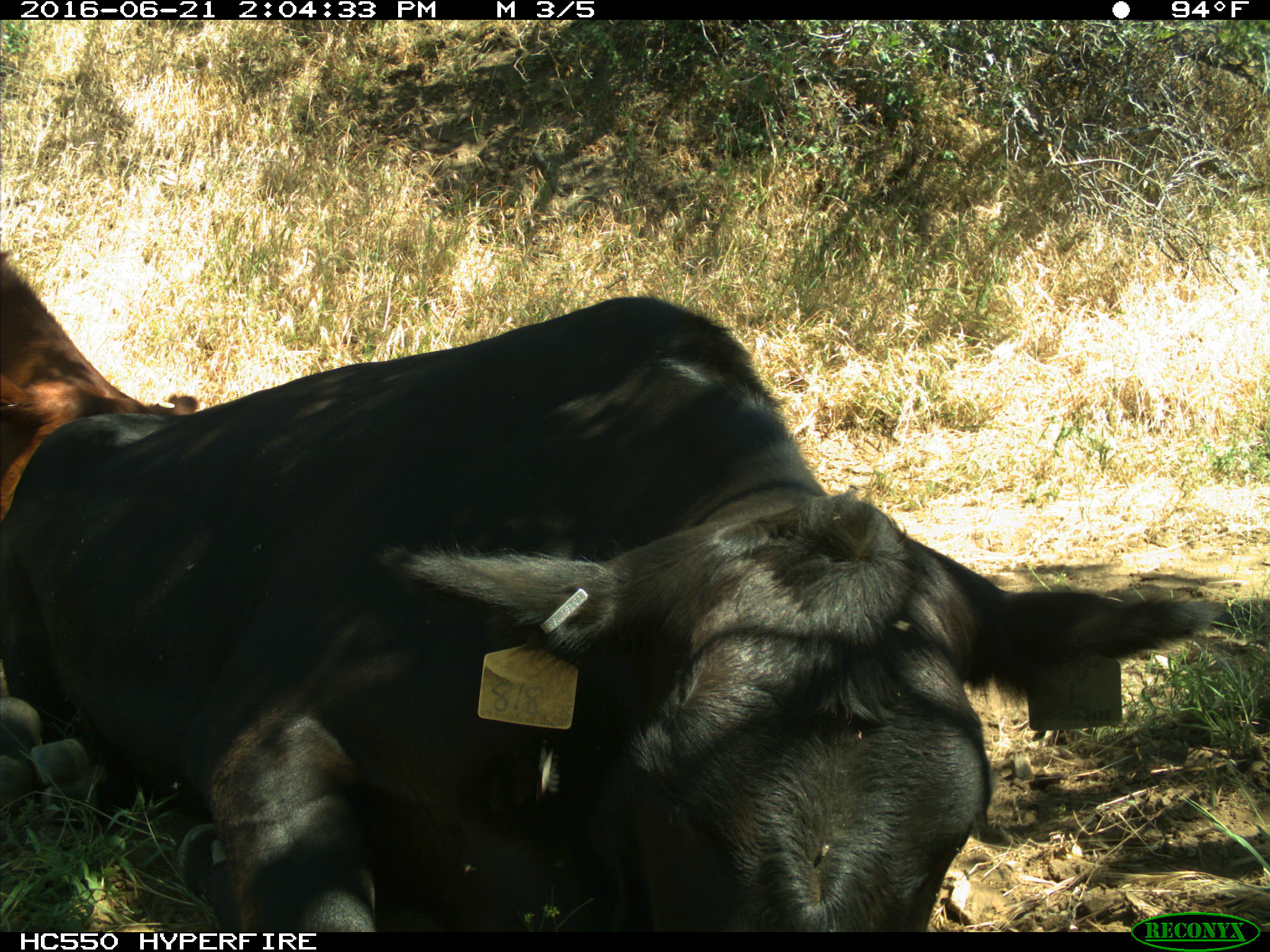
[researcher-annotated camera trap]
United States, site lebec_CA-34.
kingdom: Animalia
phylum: Chordata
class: Mammalia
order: Artiodactyla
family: Bovidae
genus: Bos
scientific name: Bos taurus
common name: domestic cow